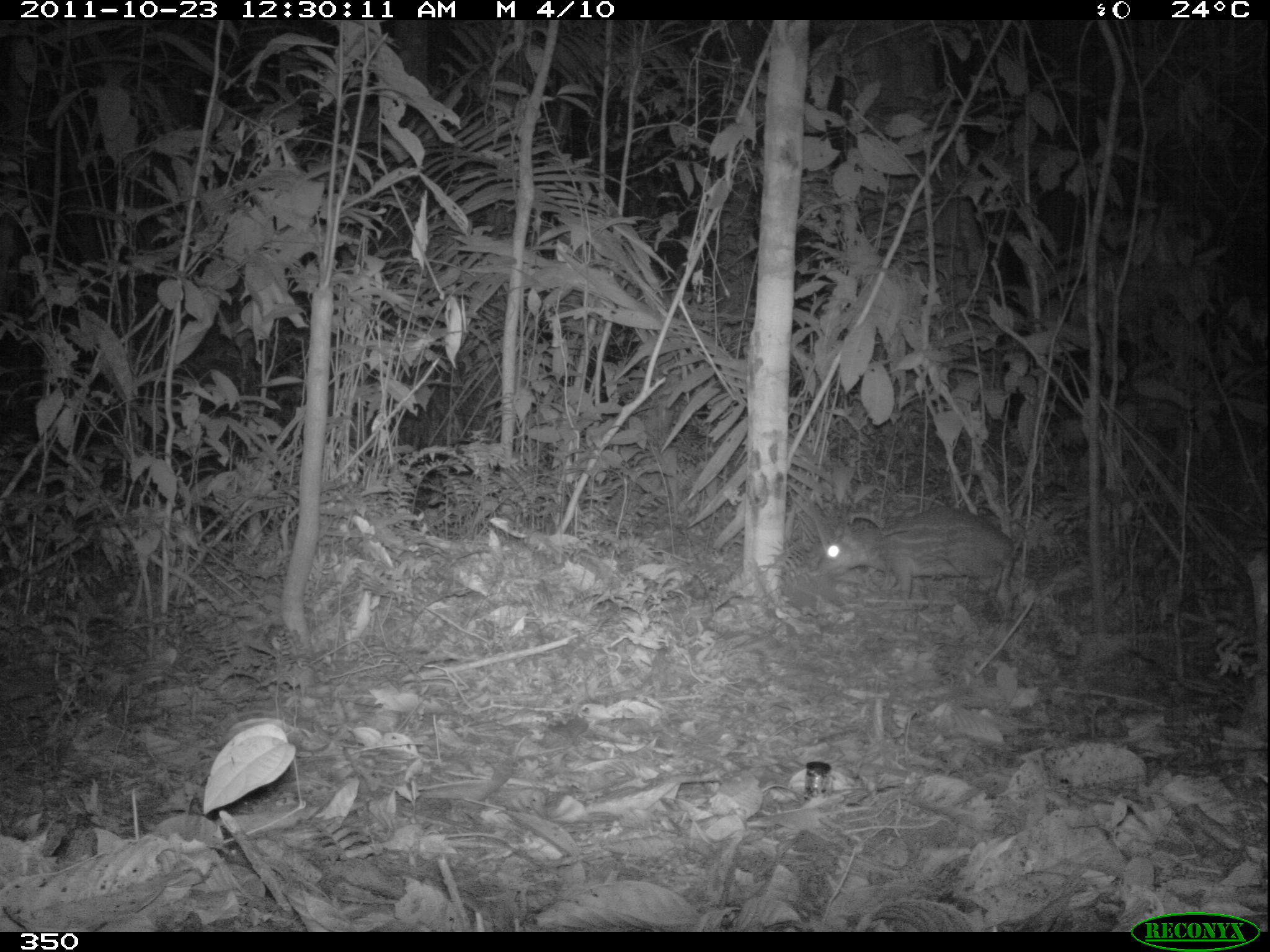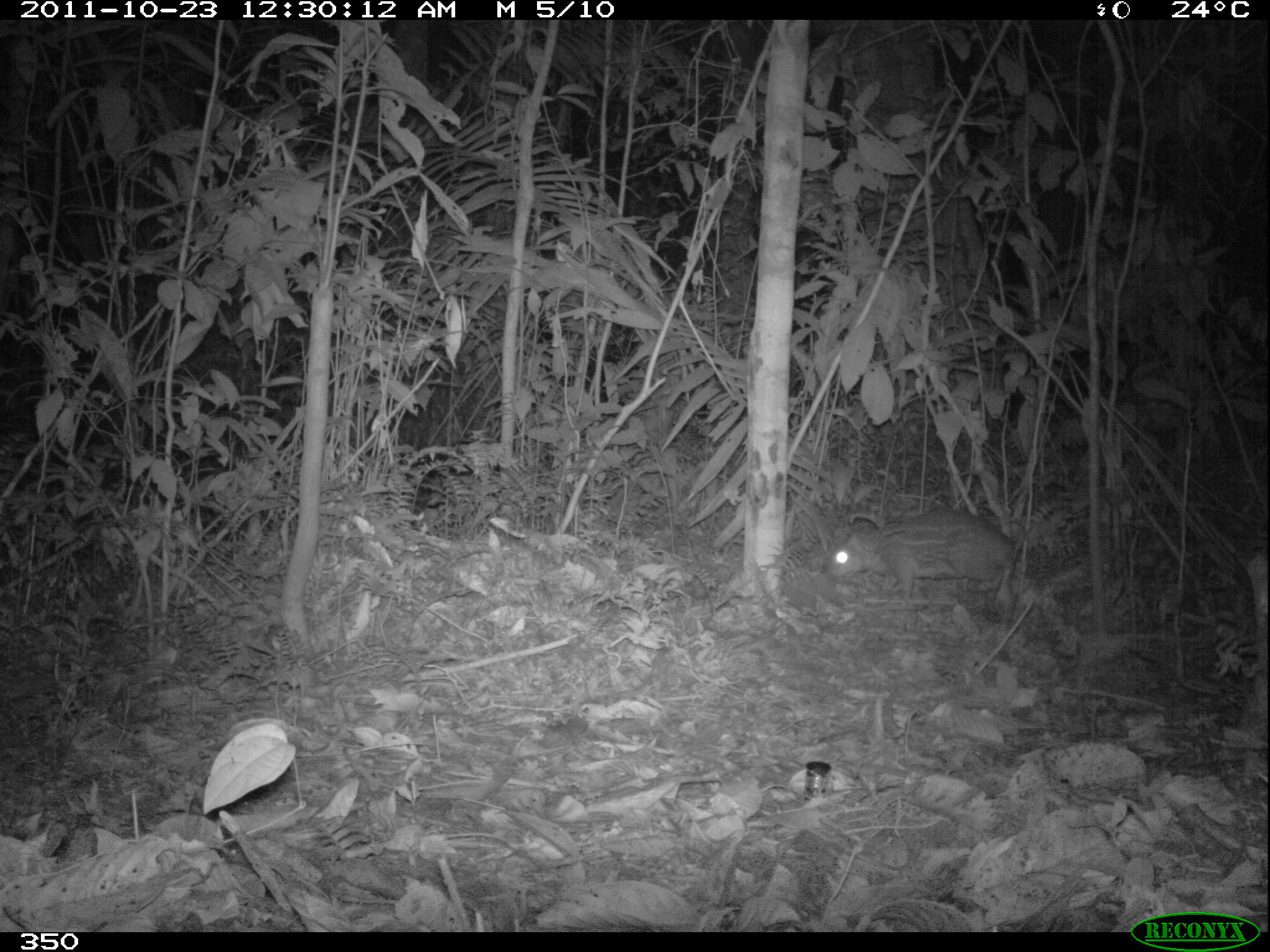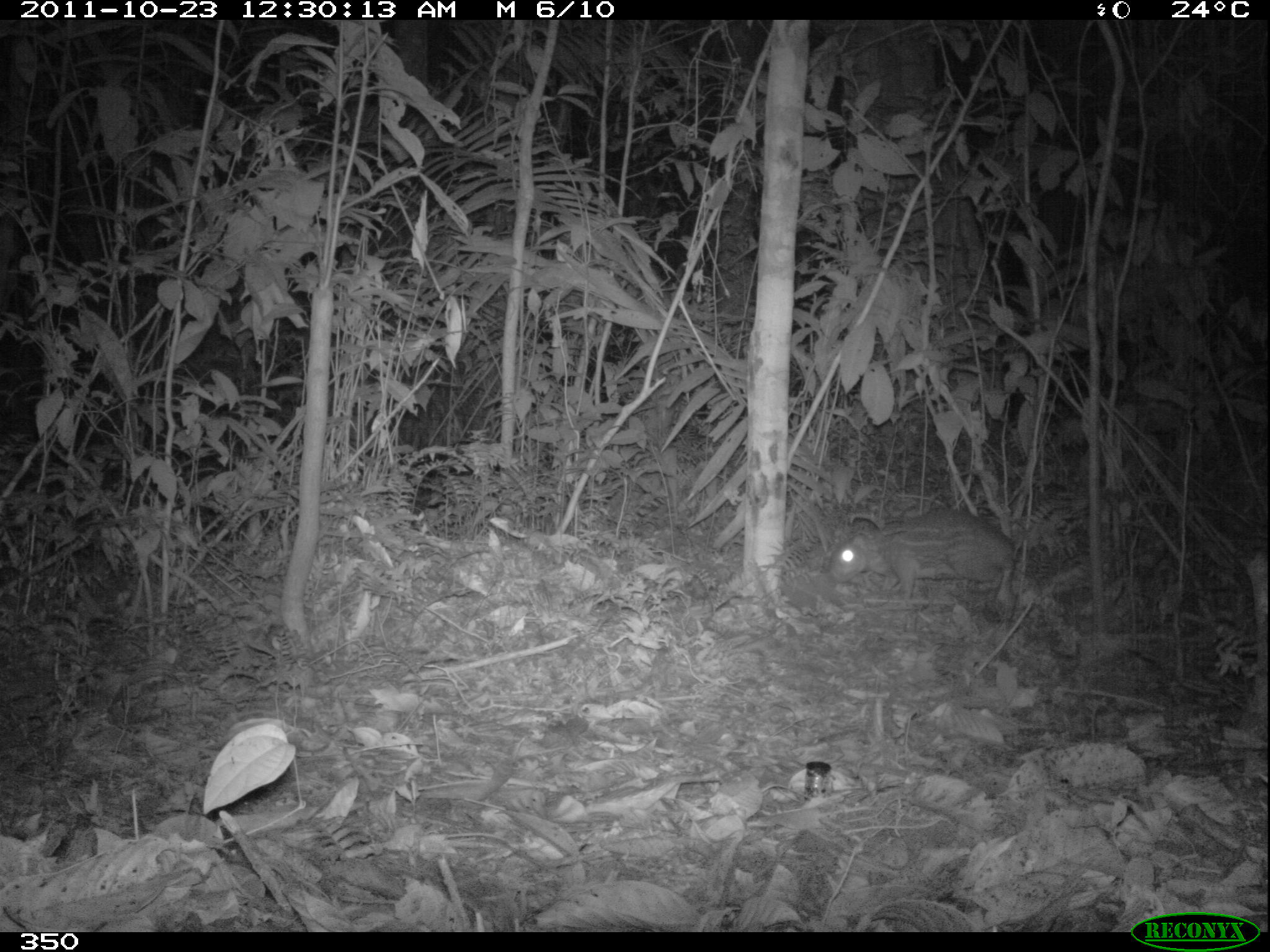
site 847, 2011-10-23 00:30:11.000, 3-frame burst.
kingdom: Animalia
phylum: Chordata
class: Mammalia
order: Rodentia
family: Cuniculidae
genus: Cuniculus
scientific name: Cuniculus paca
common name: spotted paca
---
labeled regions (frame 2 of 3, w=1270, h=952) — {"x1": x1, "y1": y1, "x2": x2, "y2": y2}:
cuniculus paca: {"x1": 827, "y1": 506, "x2": 1015, "y2": 607}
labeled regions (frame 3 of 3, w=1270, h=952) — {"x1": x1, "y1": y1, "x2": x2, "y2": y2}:
cuniculus paca: {"x1": 828, "y1": 505, "x2": 1018, "y2": 614}